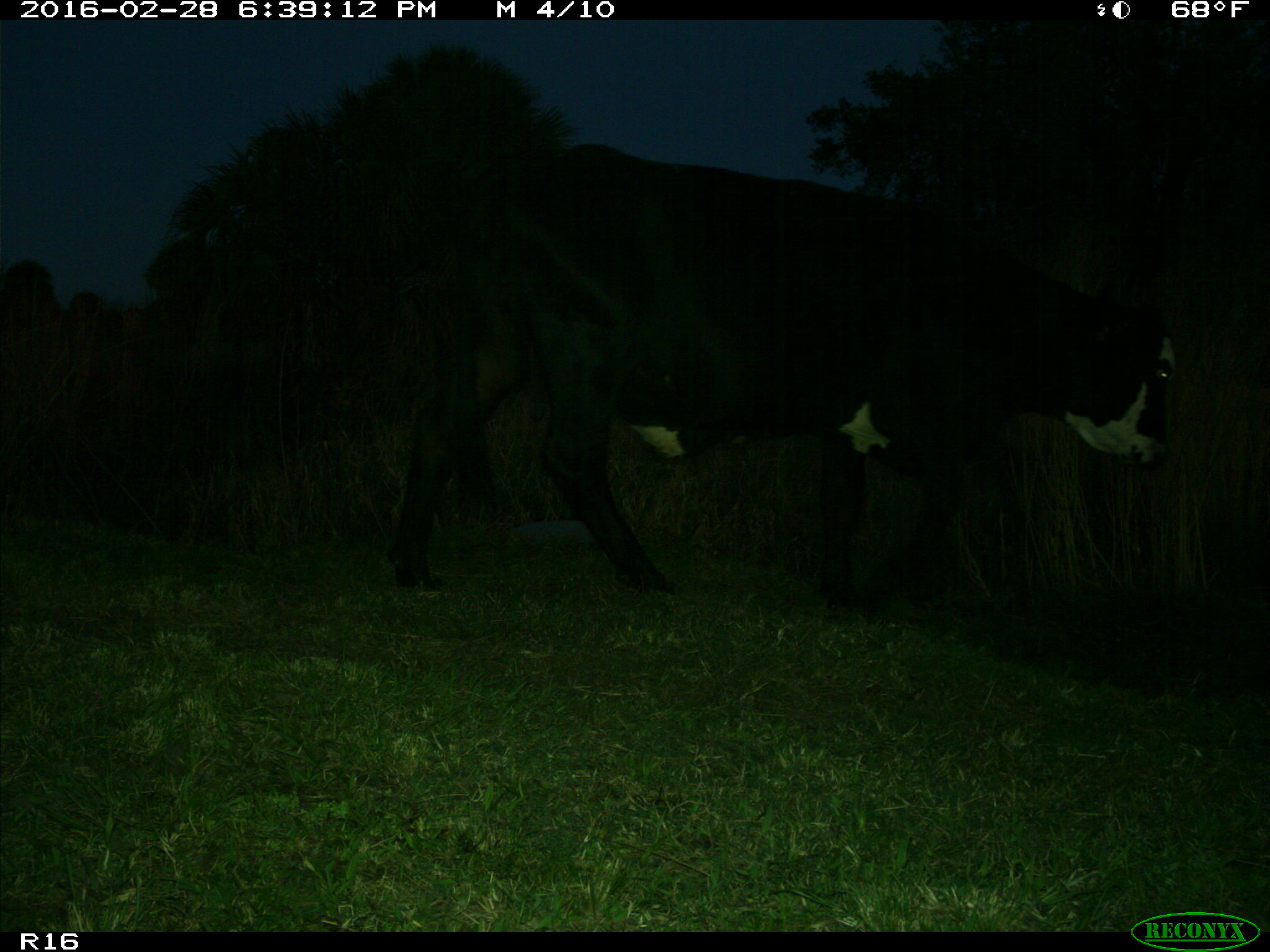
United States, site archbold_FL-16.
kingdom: Animalia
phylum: Chordata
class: Mammalia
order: Artiodactyla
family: Bovidae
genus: Bos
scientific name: Bos taurus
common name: domestic cow